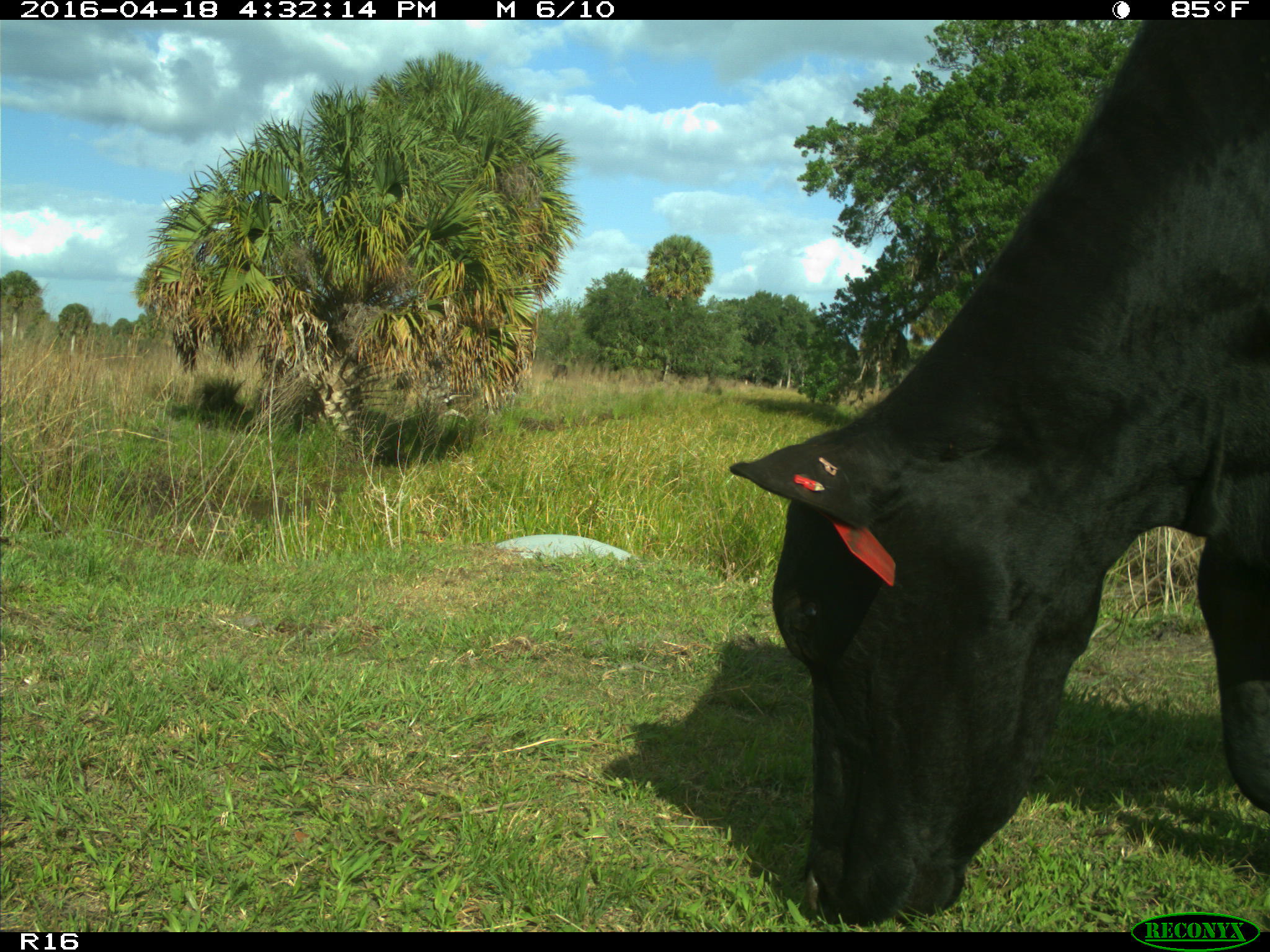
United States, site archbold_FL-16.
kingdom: Animalia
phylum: Chordata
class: Mammalia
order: Artiodactyla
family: Bovidae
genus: Bos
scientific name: Bos taurus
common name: domestic cow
Bos taurus (domestic cow).